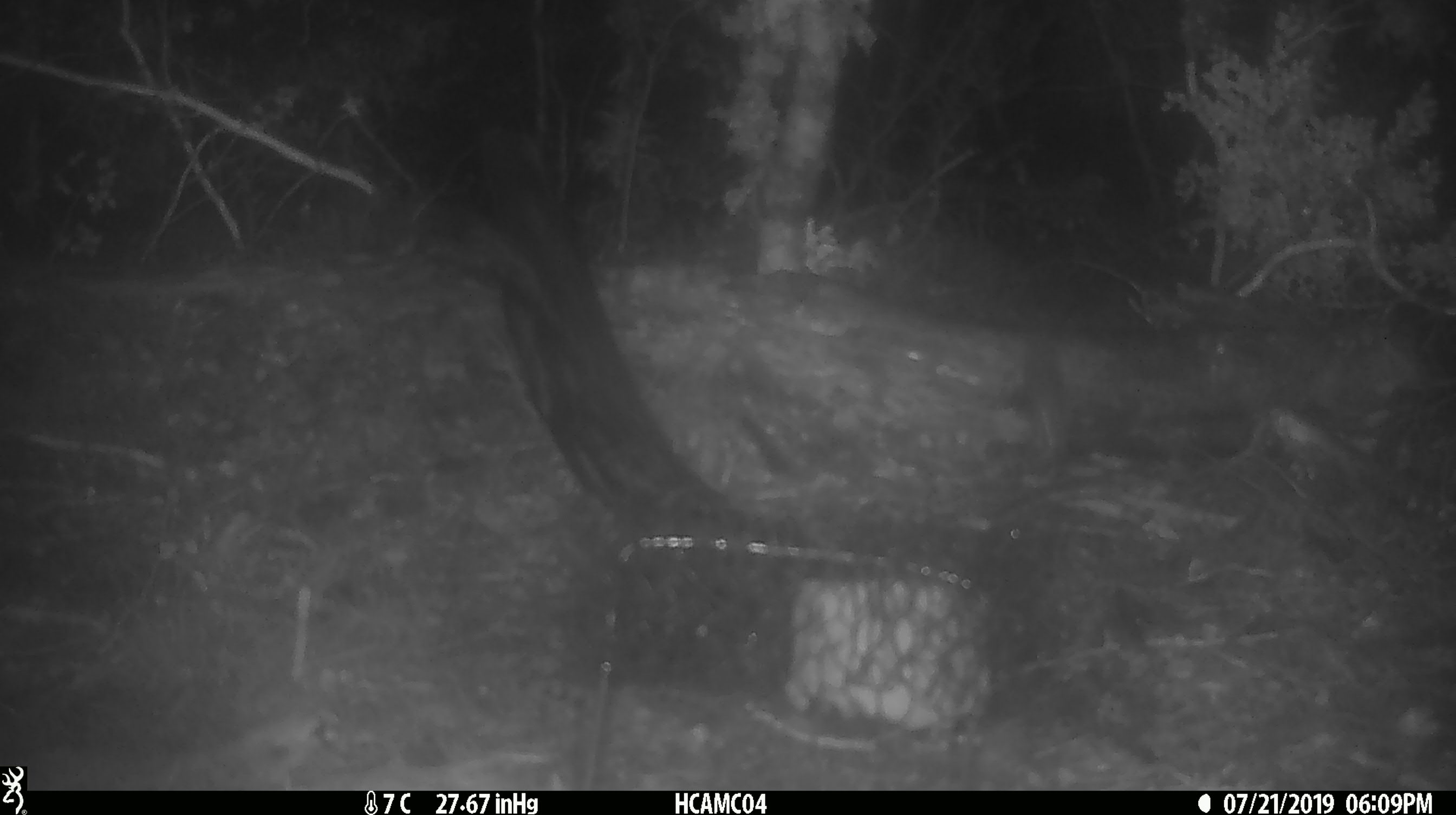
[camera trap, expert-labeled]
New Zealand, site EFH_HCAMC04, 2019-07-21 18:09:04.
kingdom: Animalia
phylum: Chordata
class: Mammalia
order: Rodentia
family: Muridae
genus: Mus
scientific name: Mus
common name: mouse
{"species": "mouse (Mus)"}